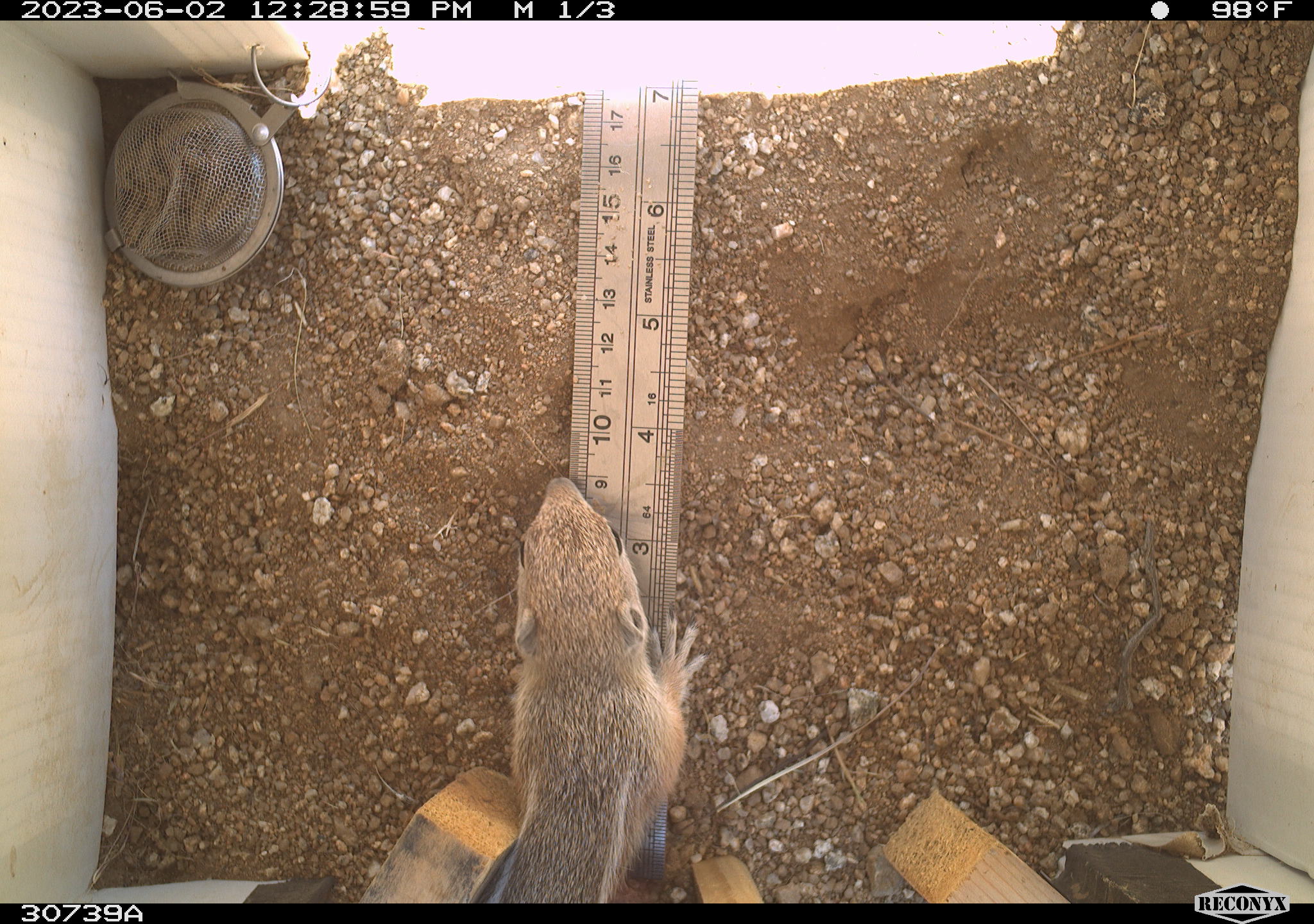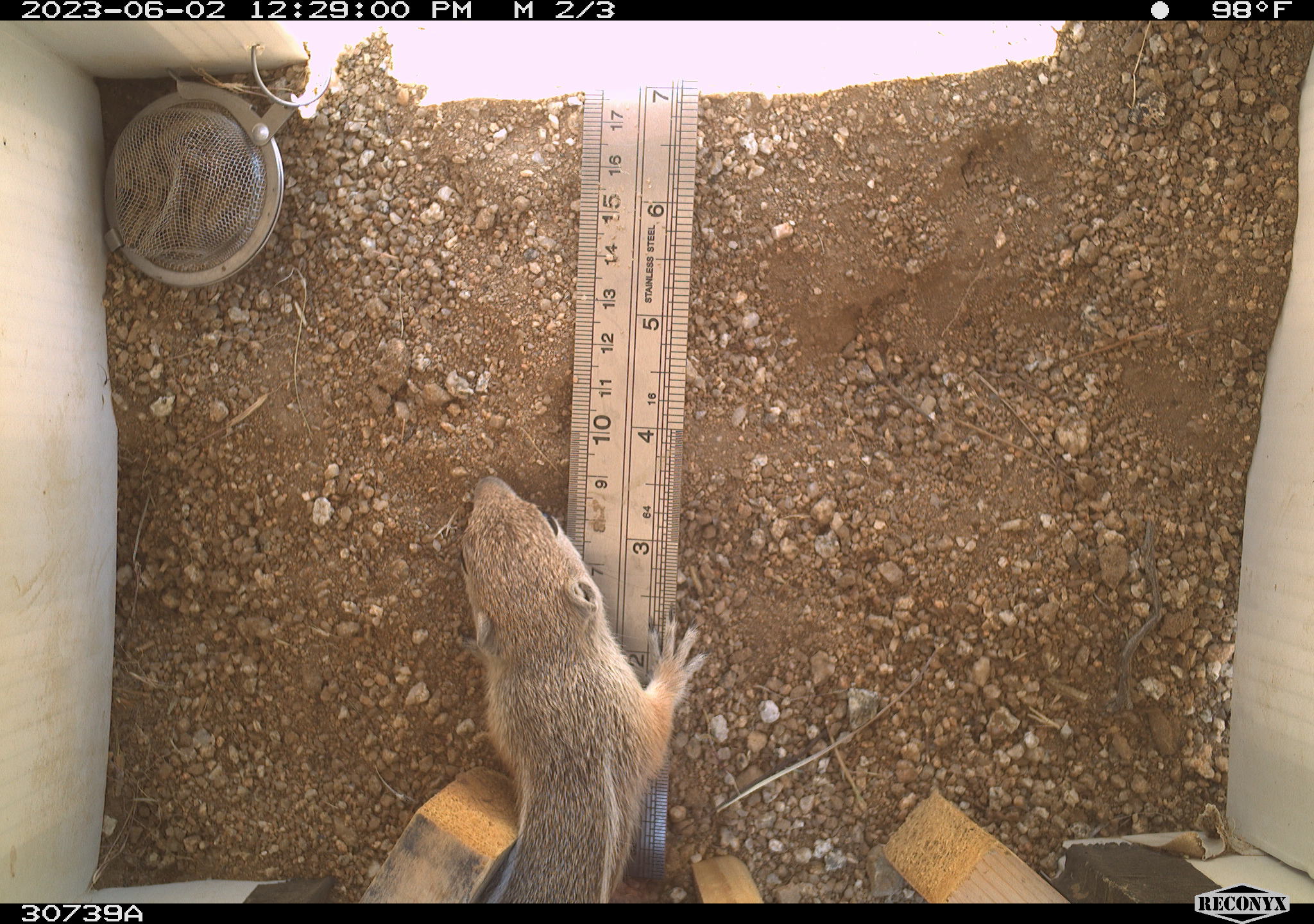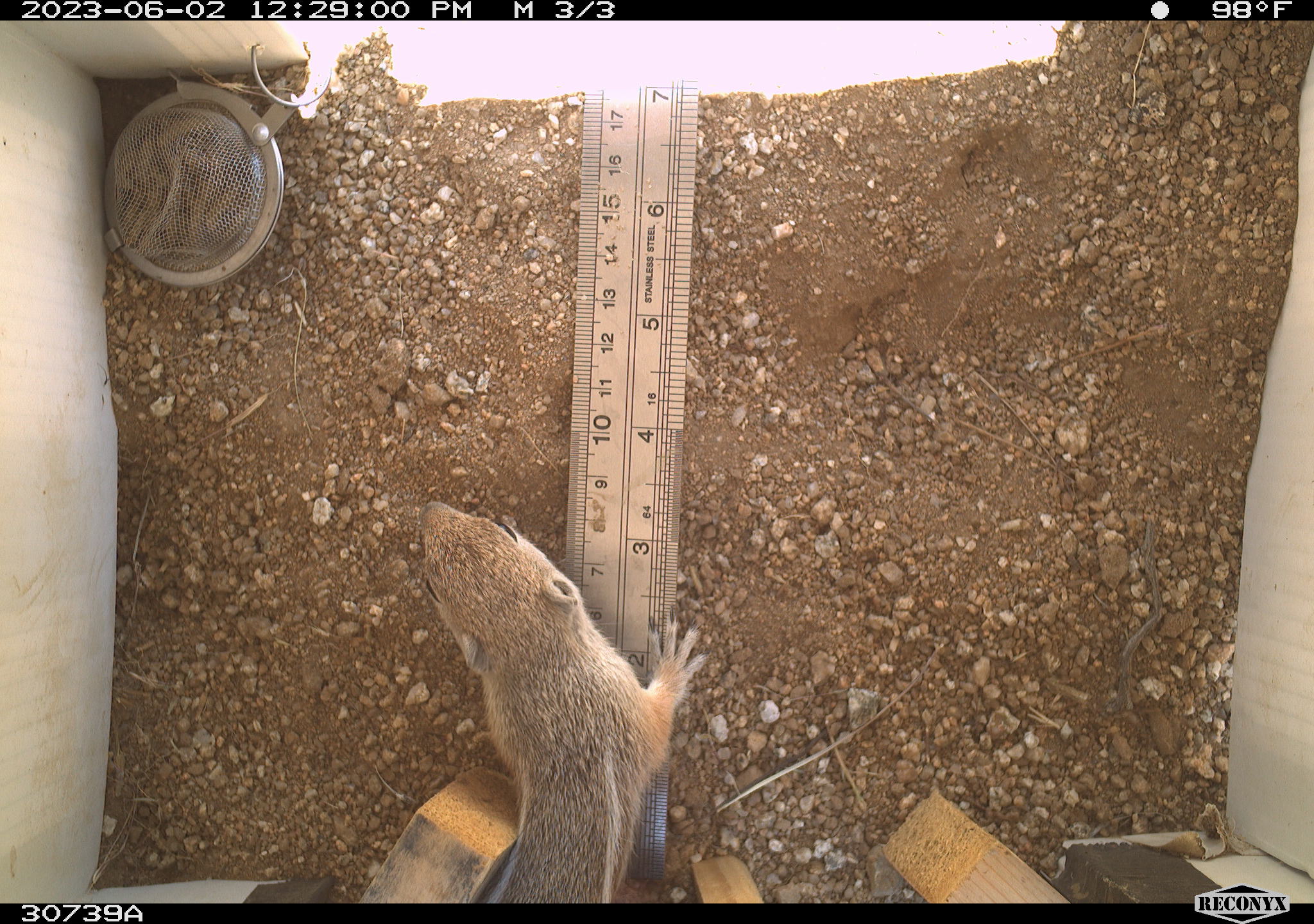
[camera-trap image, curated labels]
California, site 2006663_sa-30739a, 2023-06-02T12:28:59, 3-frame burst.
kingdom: Animalia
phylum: Chordata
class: Mammalia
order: Rodentia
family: Sciuridae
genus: Ammospermophilus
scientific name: Ammospermophilus leucurus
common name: white-tailed antelope squirrel